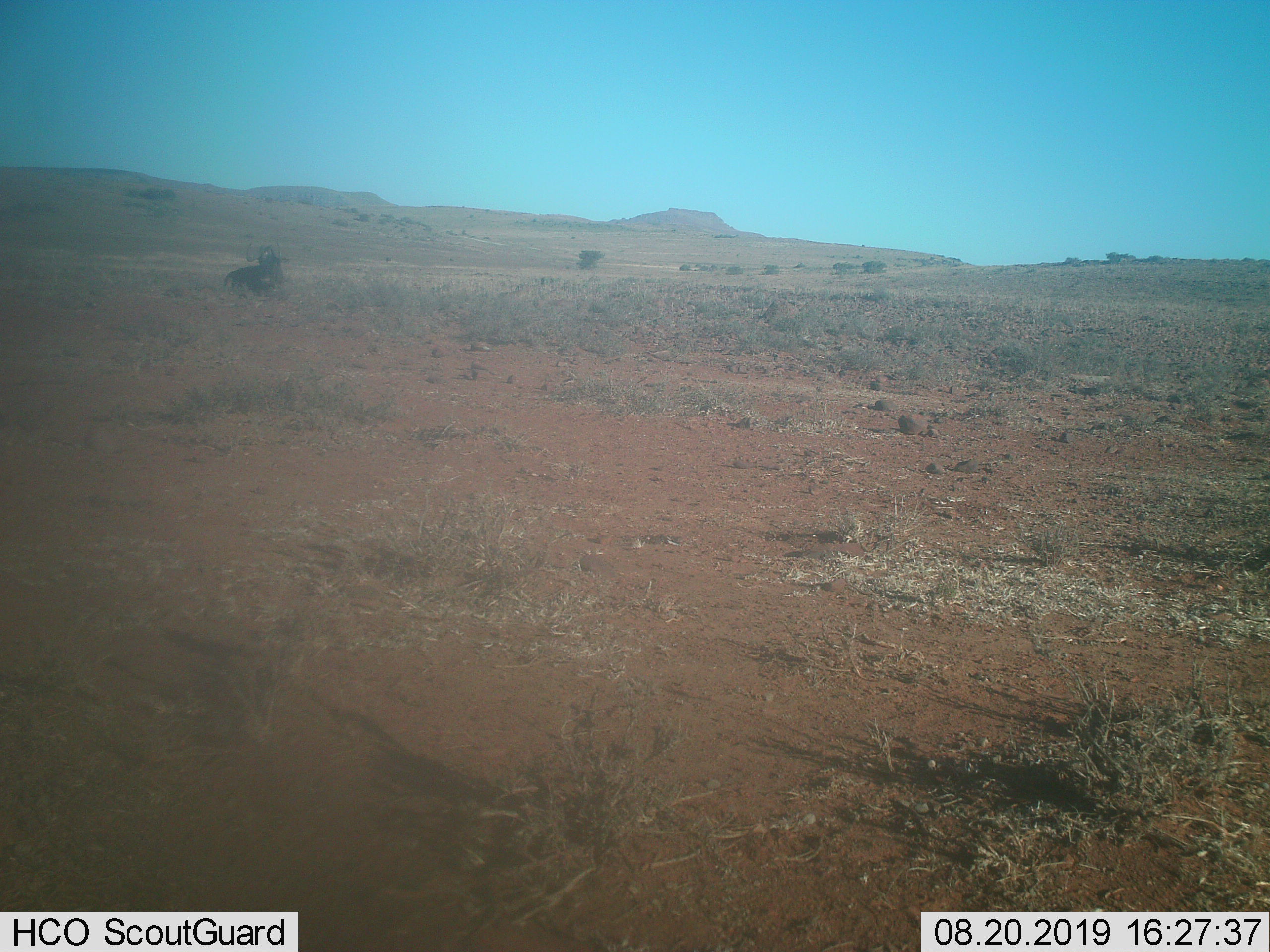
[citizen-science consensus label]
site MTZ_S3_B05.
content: unidentified animal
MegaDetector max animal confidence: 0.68